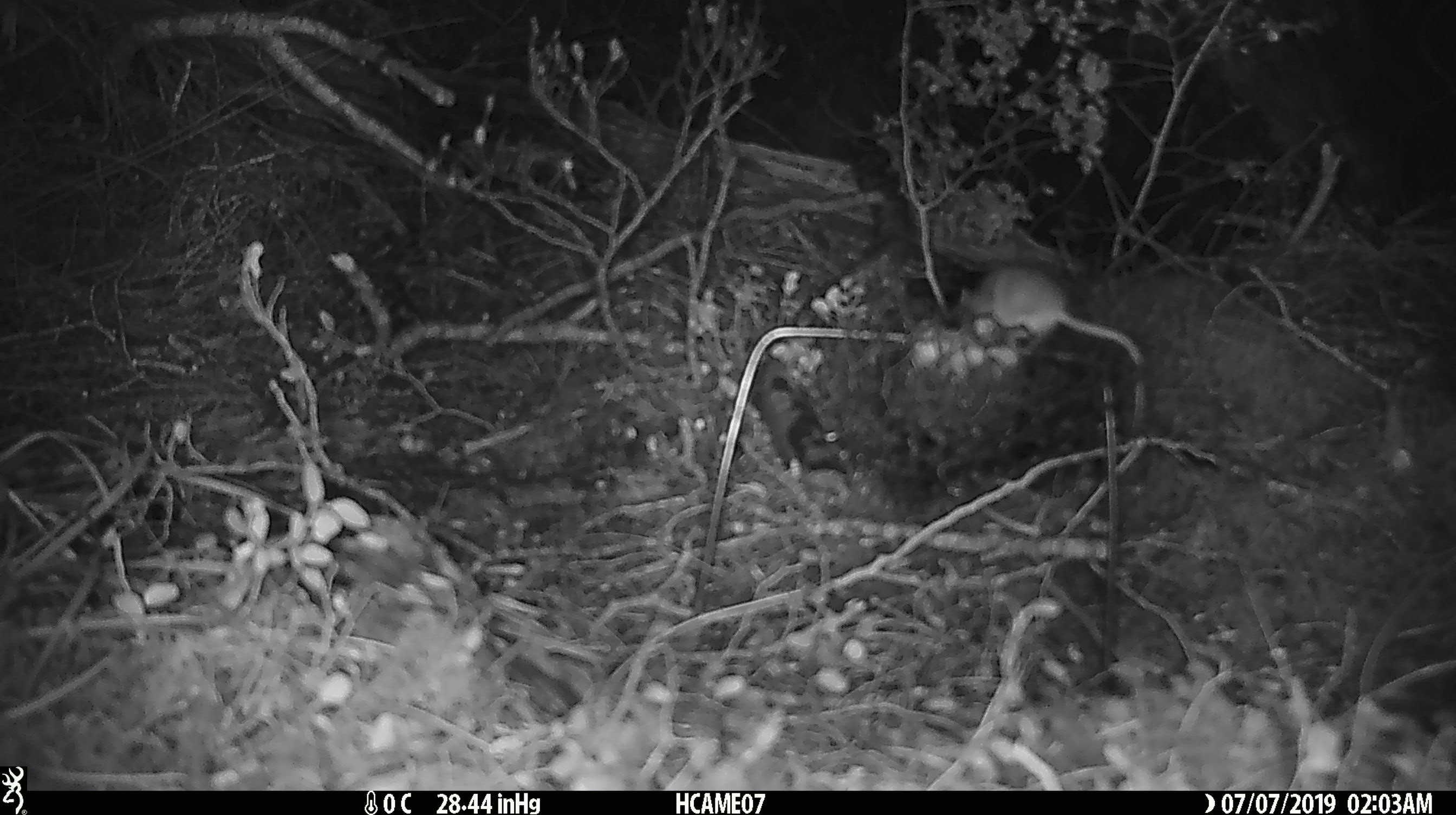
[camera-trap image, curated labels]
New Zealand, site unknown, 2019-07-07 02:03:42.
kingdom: Animalia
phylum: Chordata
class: Mammalia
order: Rodentia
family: Muridae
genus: Mus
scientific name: Mus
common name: mouse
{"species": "mouse (Mus)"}